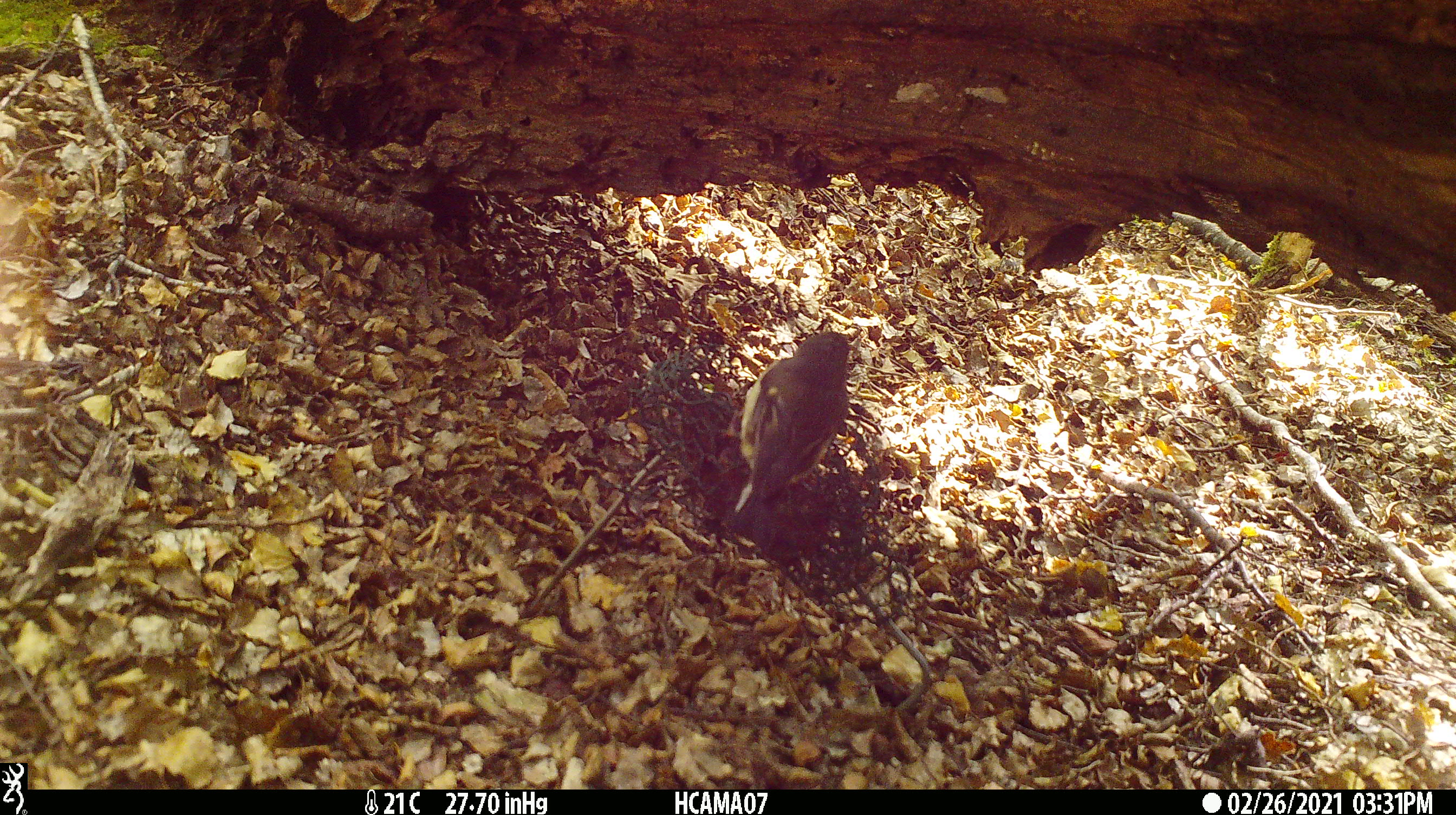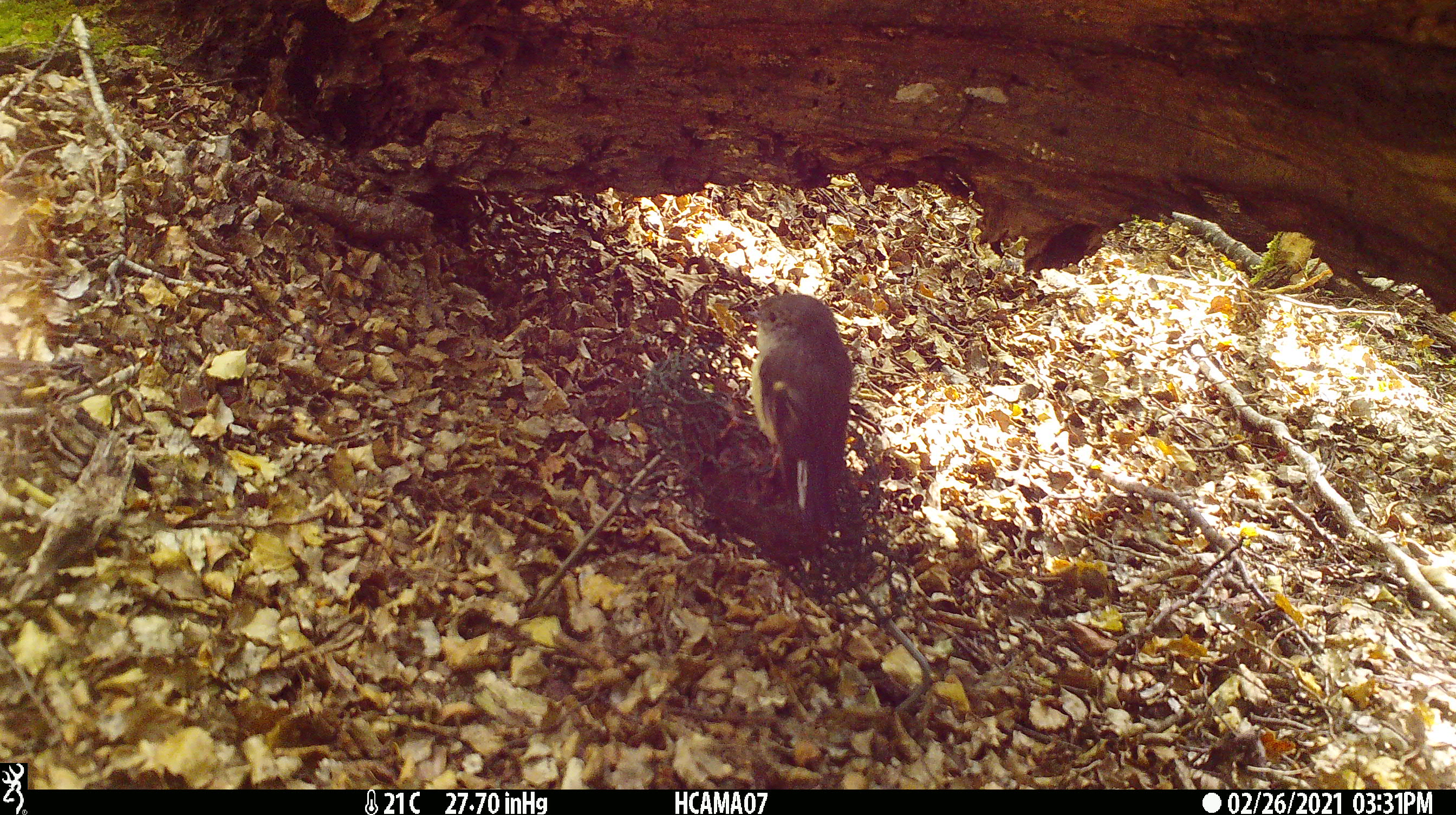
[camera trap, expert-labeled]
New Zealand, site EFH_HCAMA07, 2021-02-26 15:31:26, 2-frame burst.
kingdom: Animalia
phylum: Chordata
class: Aves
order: Passeriformes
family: Petroicidae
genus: Petroica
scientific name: Petroica macrocephala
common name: tomtit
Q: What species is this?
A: Tomtit (Petroica macrocephala).